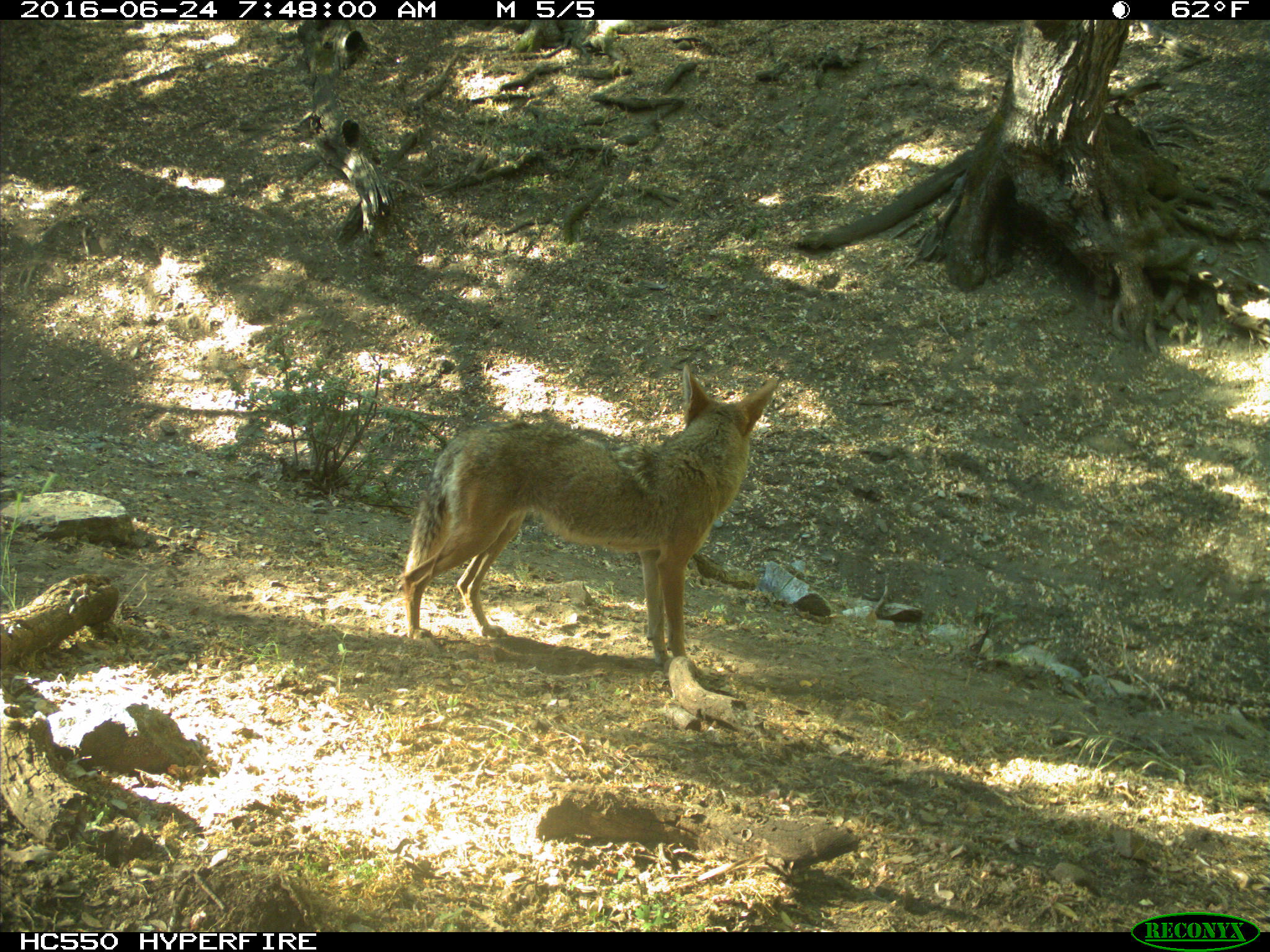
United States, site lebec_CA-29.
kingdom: Animalia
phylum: Chordata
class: Mammalia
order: Carnivora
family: Canidae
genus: Canis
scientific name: Canis latrans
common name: coyote